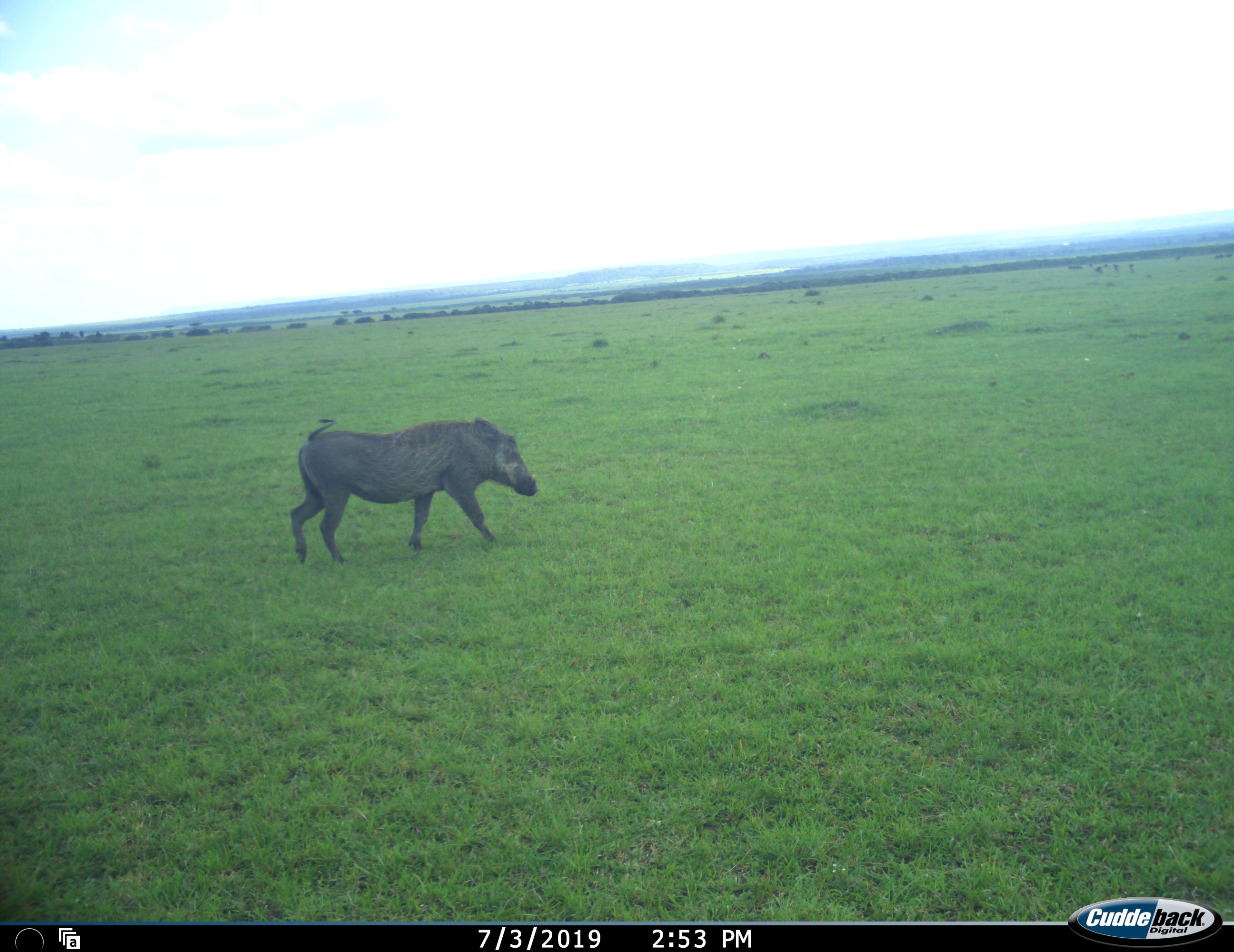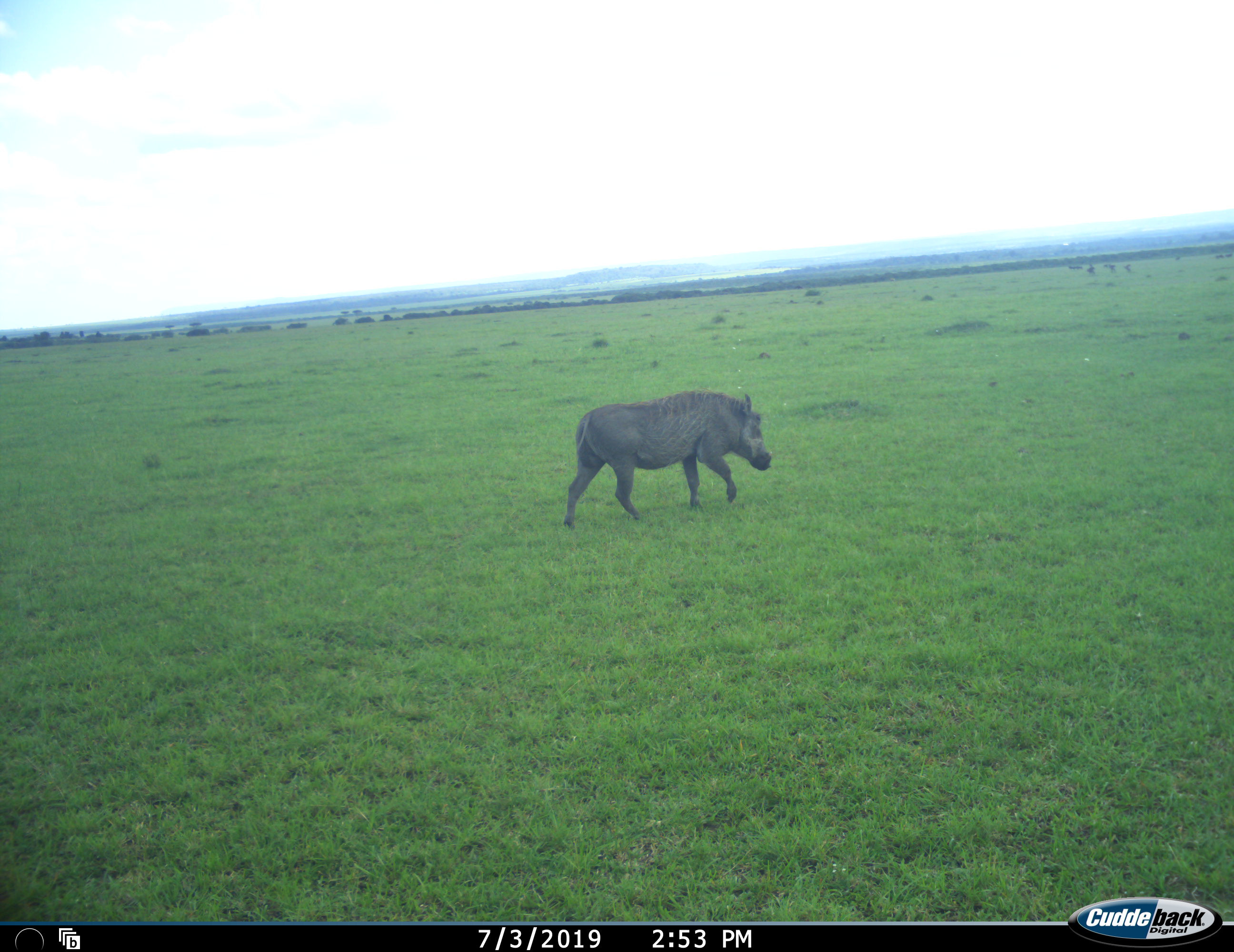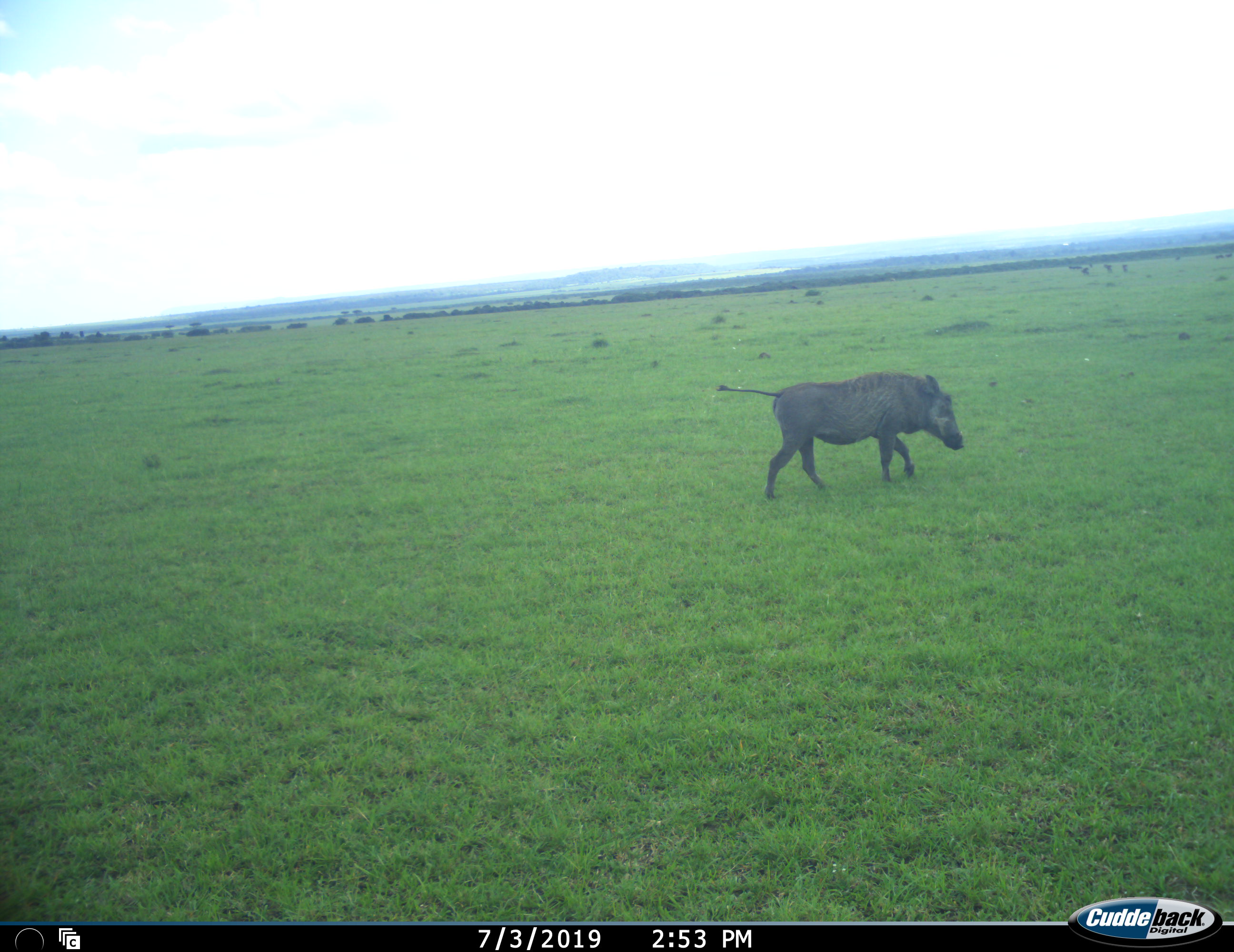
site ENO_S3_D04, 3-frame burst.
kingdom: Animalia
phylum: Chordata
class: Mammalia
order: Artiodactyla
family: Suidae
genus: Phacochoerus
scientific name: Phacochoerus africanus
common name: warthog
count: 1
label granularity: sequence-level